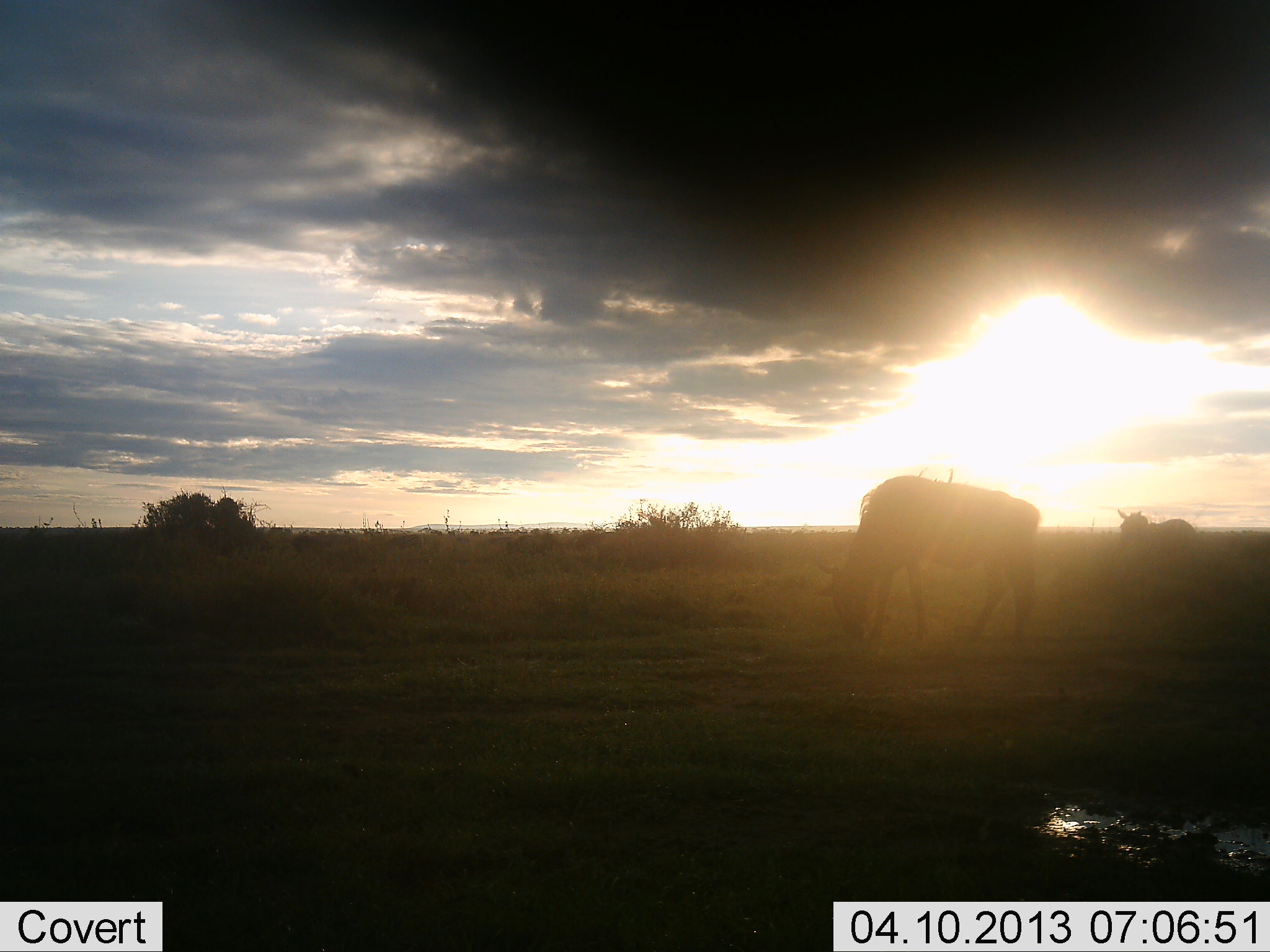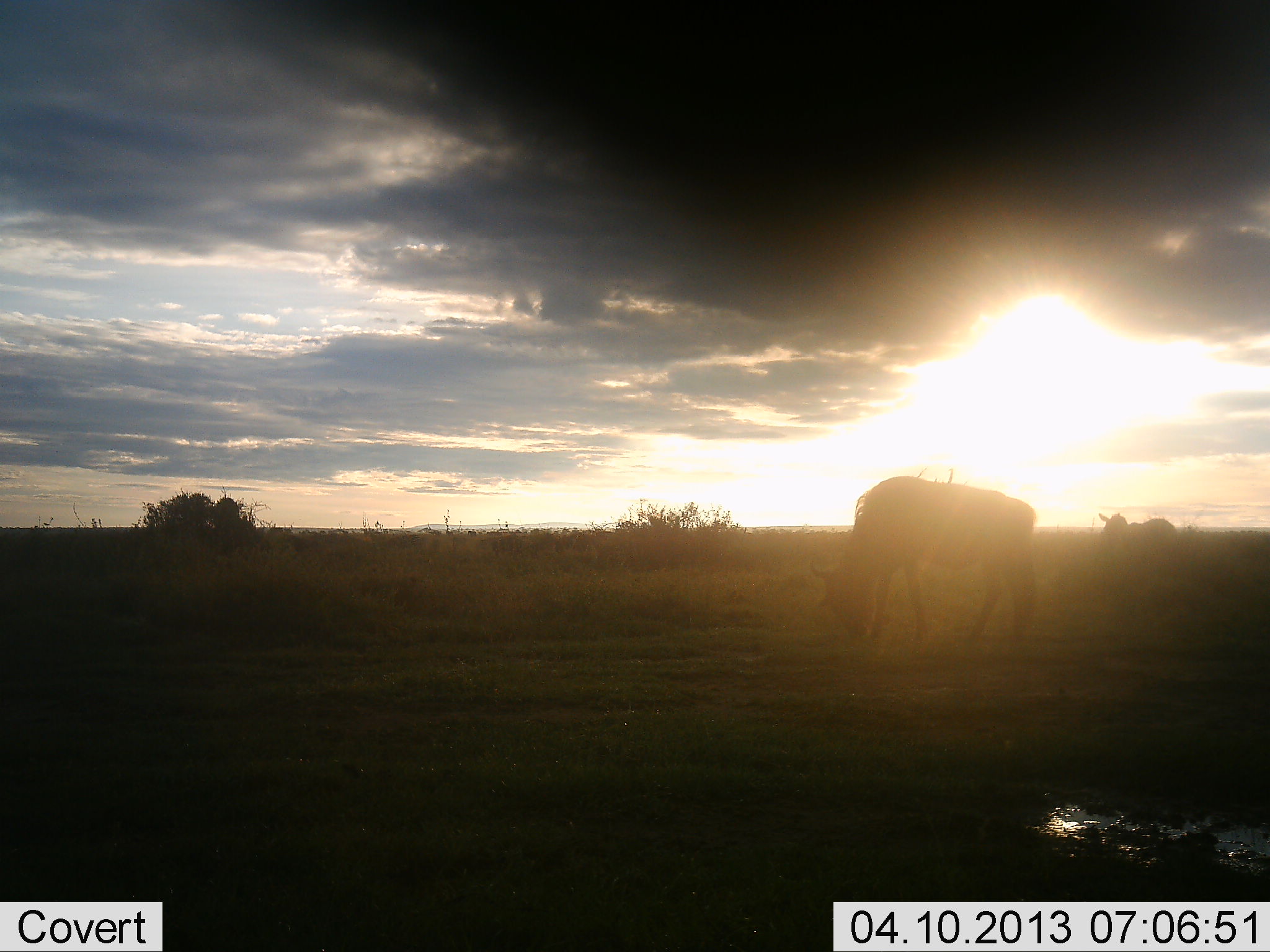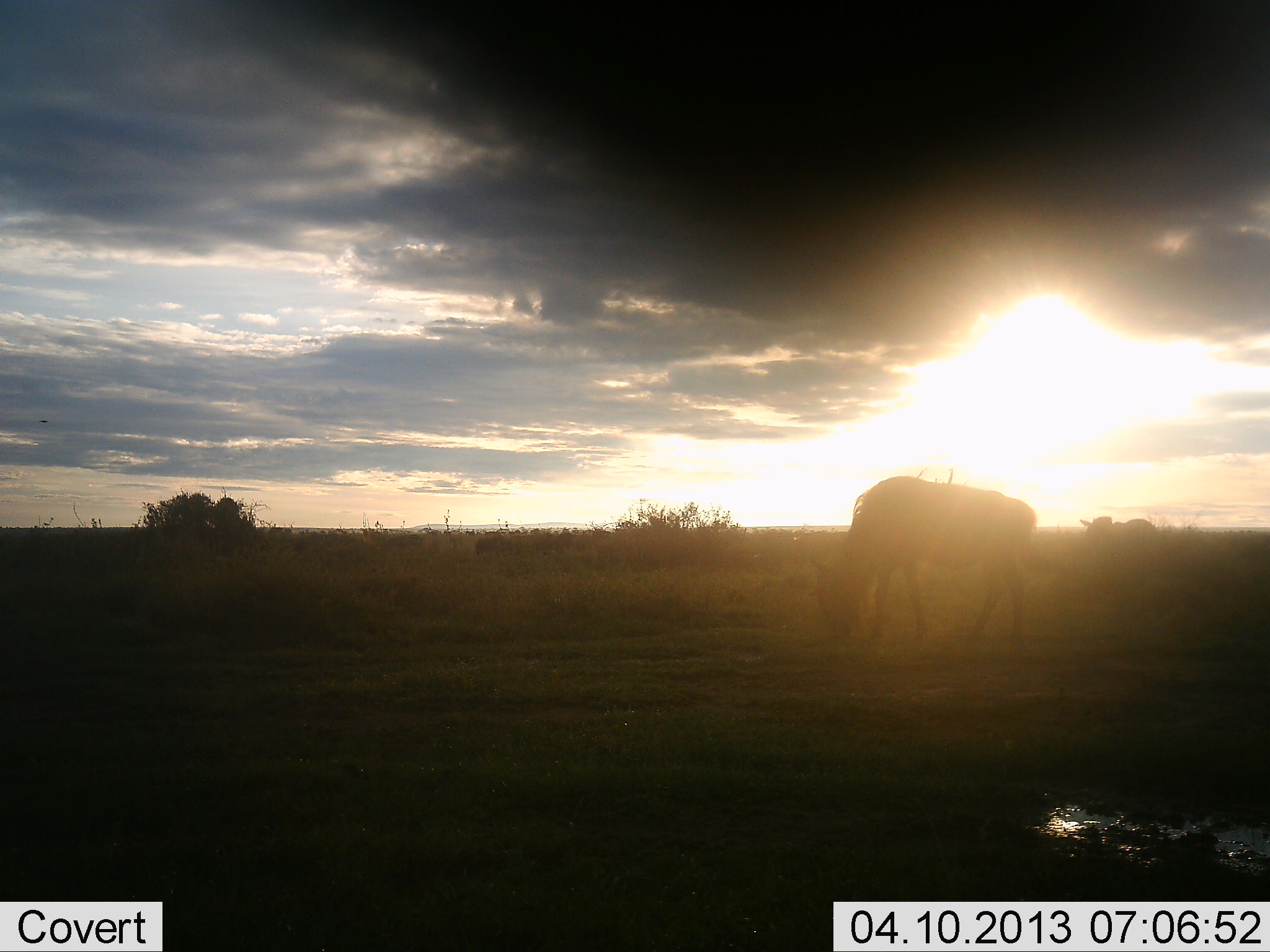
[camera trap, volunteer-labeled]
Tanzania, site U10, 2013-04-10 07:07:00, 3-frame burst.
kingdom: Animalia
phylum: Chordata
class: Mammalia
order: Artiodactyla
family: Bovidae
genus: Connochaetes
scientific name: Connochaetes taurinus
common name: blue wildebeest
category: wildebeest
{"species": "wildebeest (blue wildebeest) (Connochaetes taurinus)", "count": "2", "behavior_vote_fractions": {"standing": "22%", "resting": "0%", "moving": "27%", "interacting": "0%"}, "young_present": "0%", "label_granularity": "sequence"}